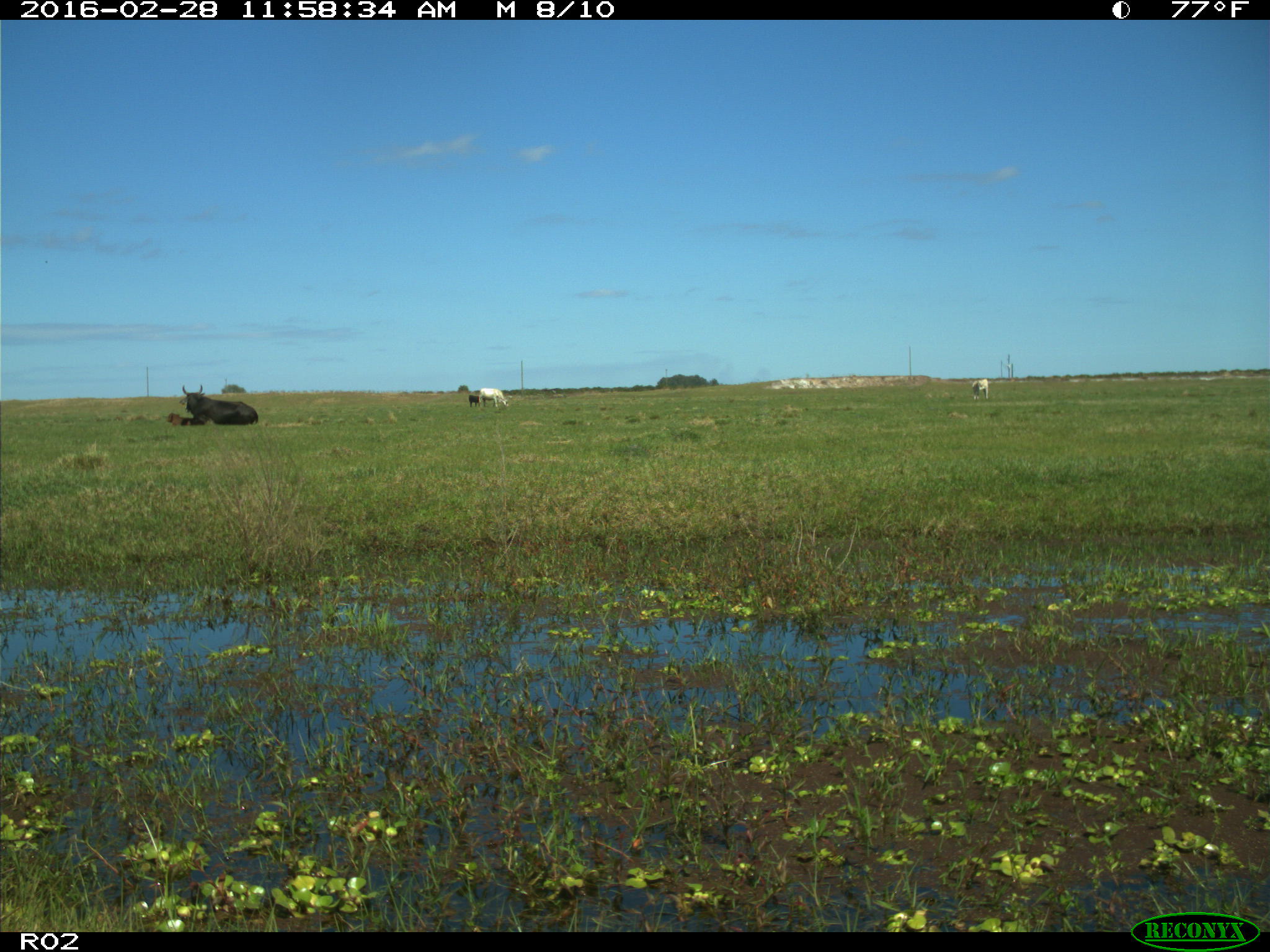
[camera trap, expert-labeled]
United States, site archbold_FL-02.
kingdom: Animalia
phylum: Chordata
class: Mammalia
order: Artiodactyla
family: Bovidae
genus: Bos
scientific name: Bos taurus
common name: domestic cow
Bos taurus (domestic cow).